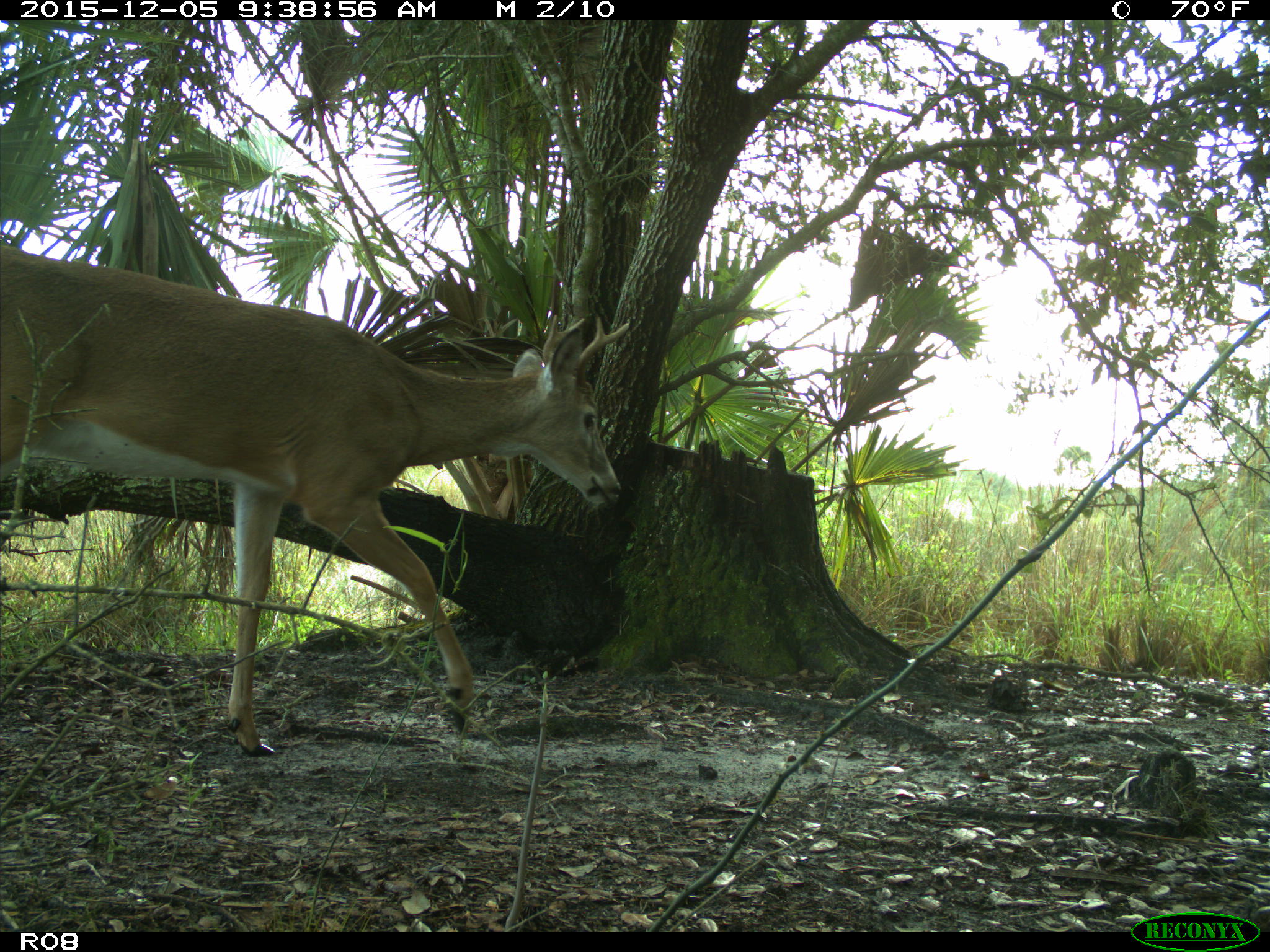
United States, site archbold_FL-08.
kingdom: Animalia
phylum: Chordata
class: Mammalia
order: Artiodactyla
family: Cervidae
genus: Odocoileus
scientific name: Odocoileus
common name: deer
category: unidentified deer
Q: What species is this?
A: Unidentified deer (deer) (Odocoileus).